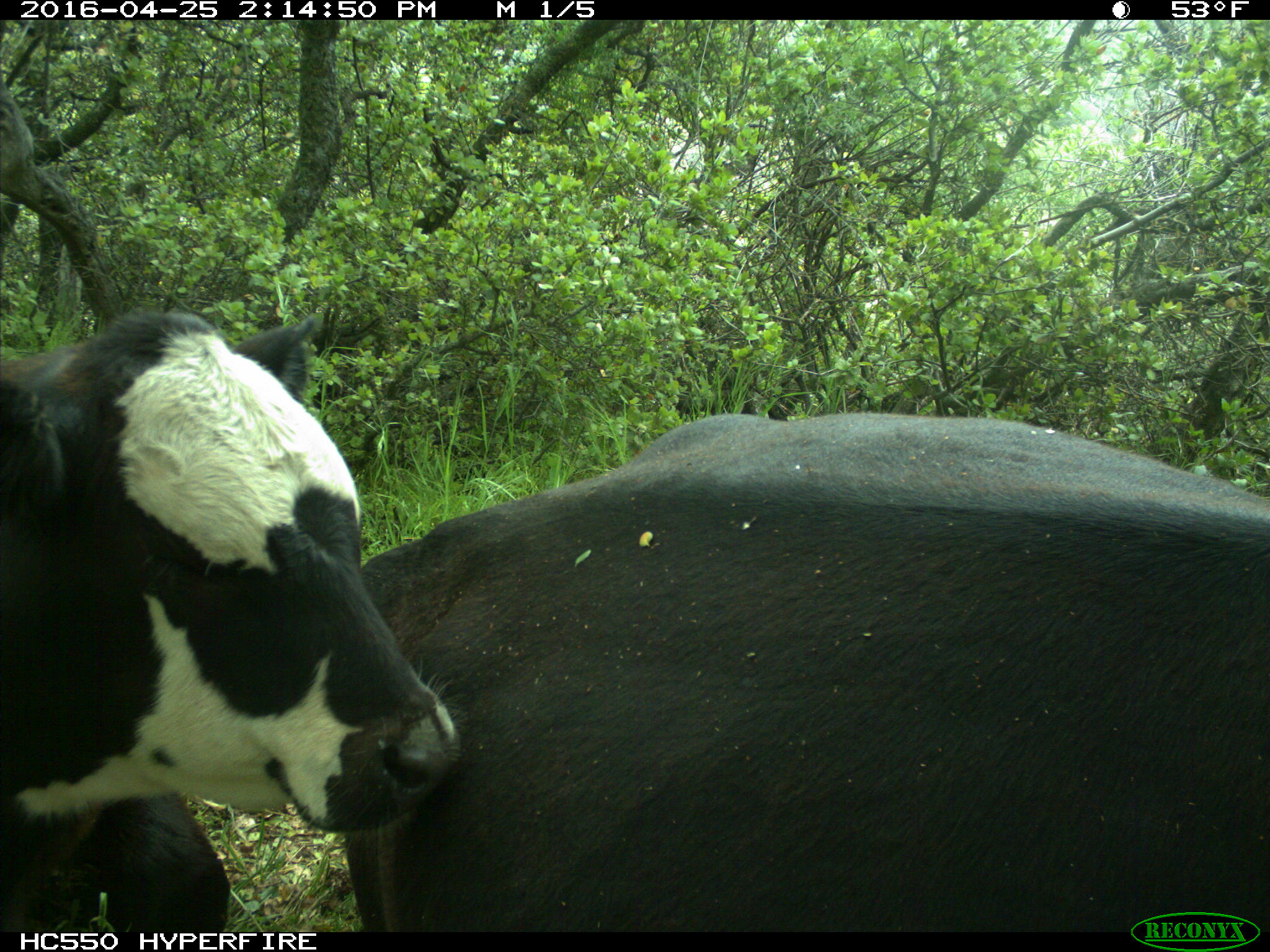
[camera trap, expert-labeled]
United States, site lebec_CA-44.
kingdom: Animalia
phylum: Chordata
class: Mammalia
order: Artiodactyla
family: Bovidae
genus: Bos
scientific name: Bos taurus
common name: domestic cow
Bos taurus (domestic cow).